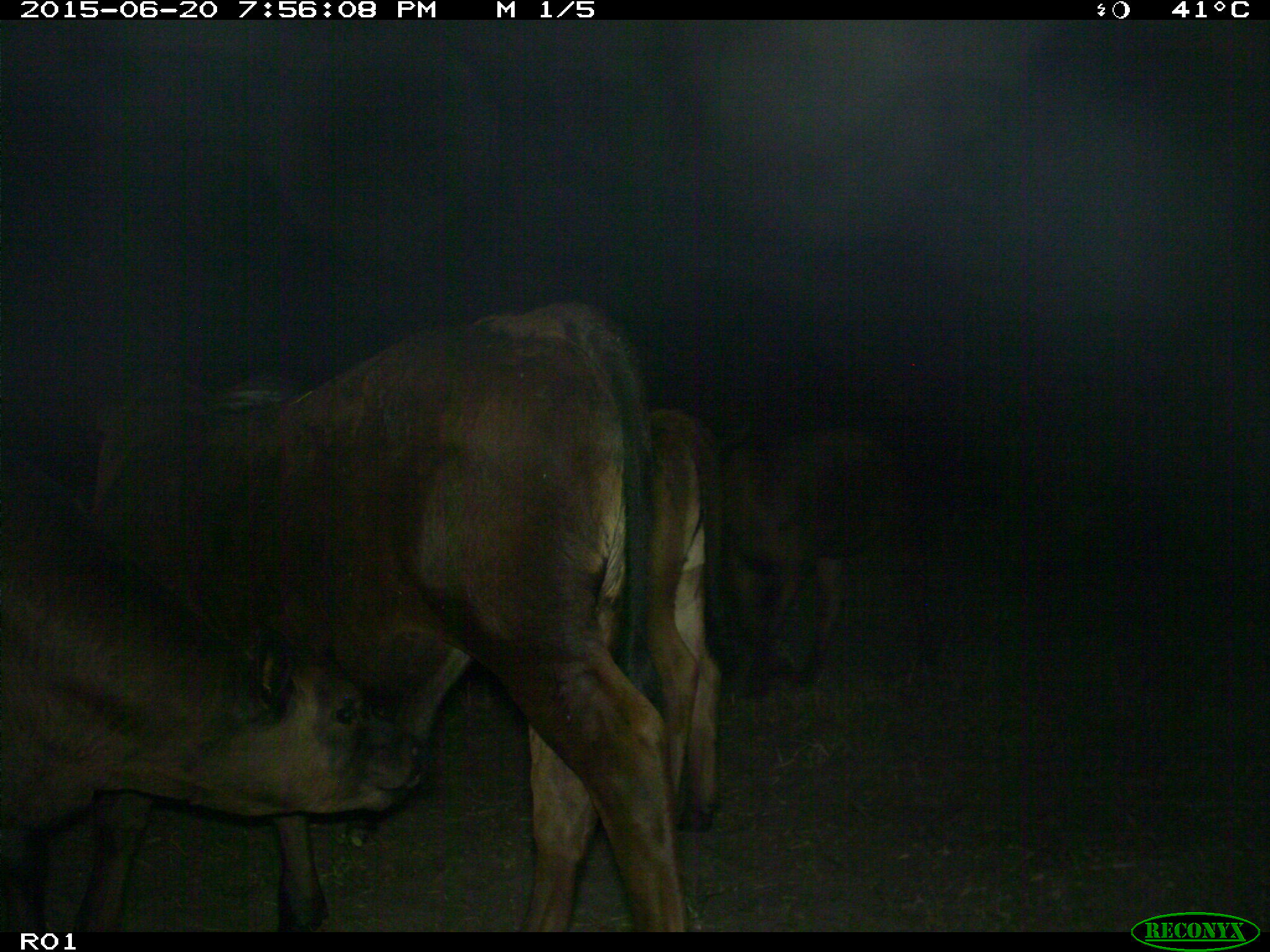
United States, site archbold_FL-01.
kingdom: Animalia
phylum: Chordata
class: Mammalia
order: Artiodactyla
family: Bovidae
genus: Bos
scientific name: Bos taurus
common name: domestic cow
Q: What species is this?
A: Bos taurus (domestic cow).